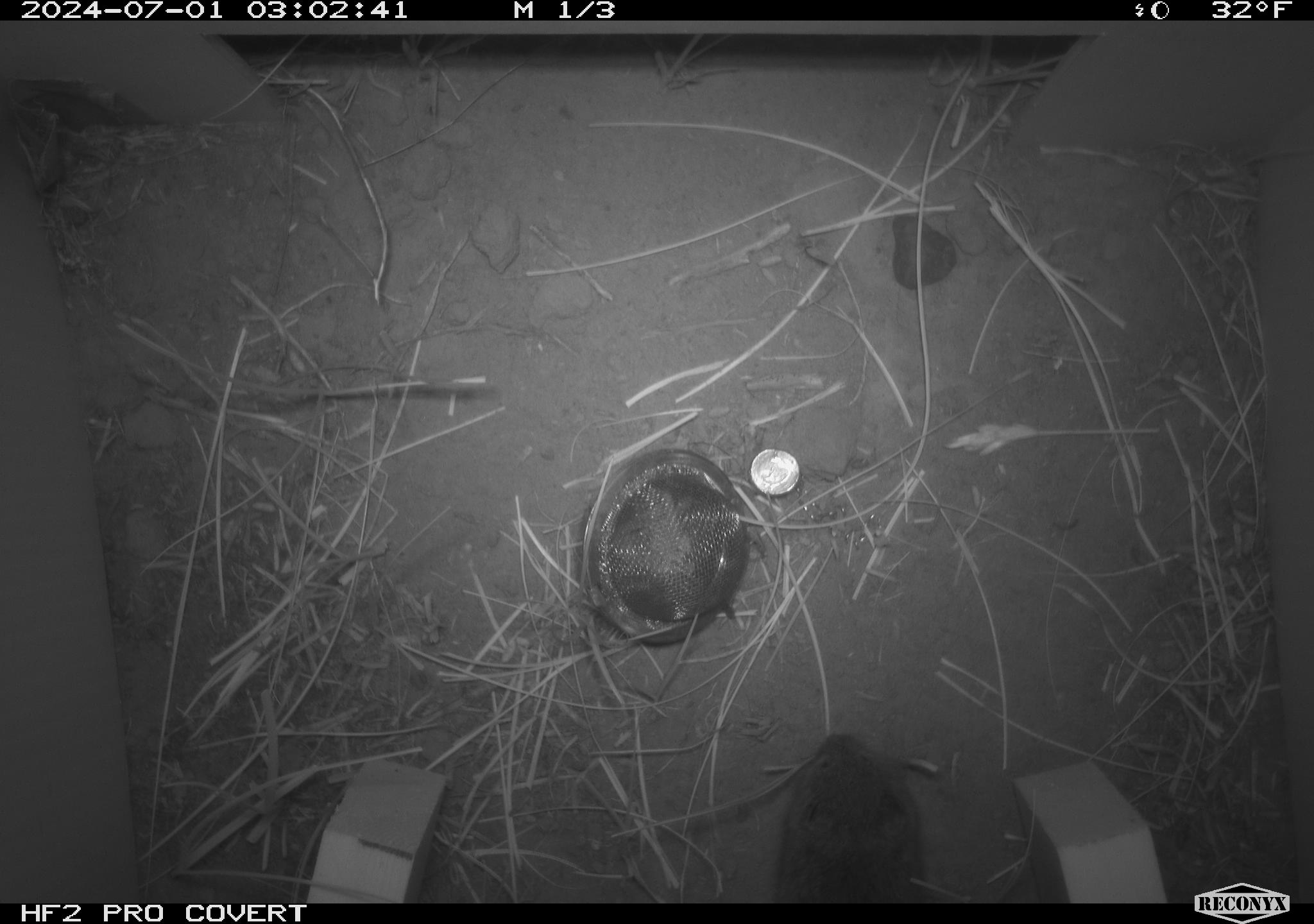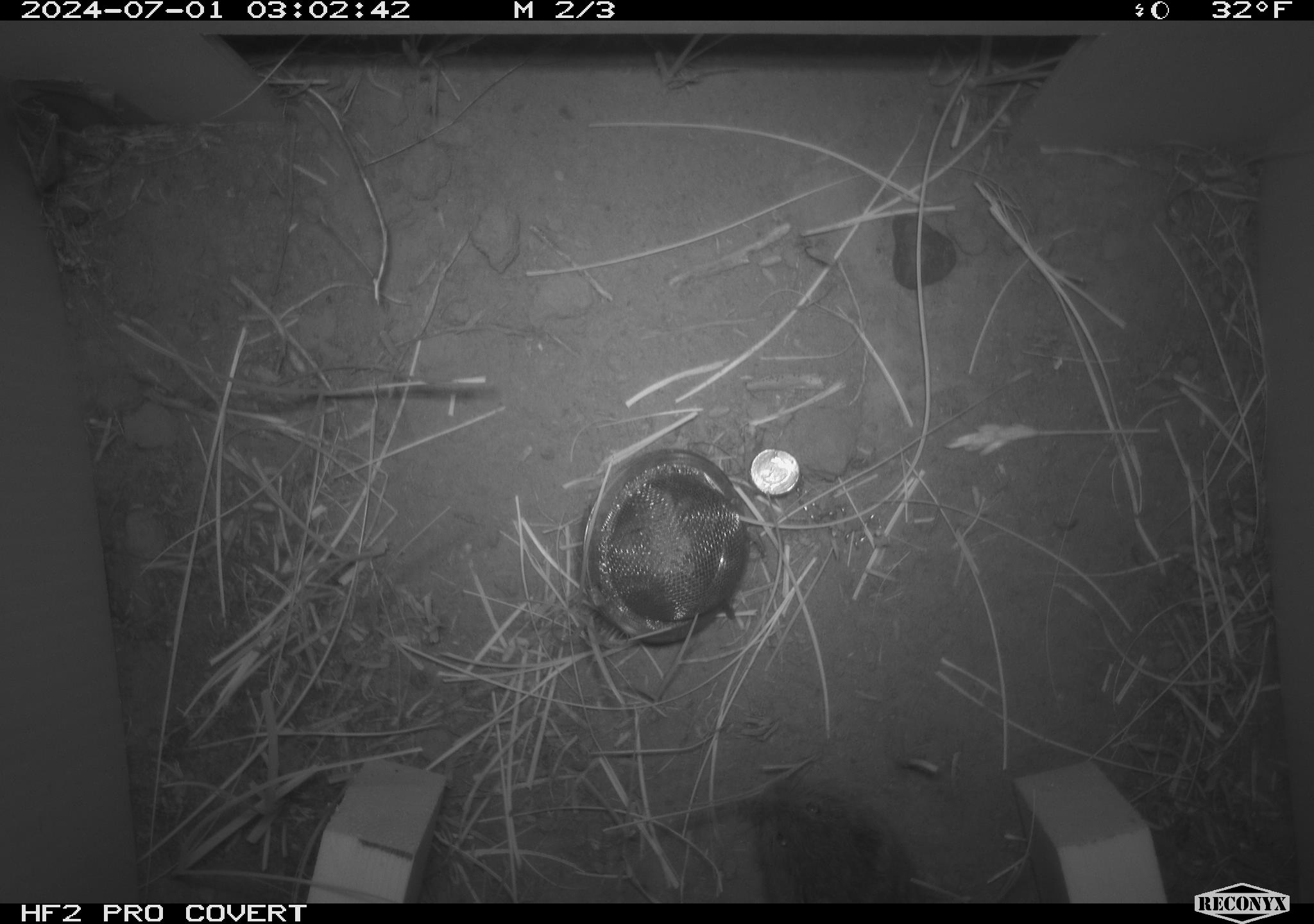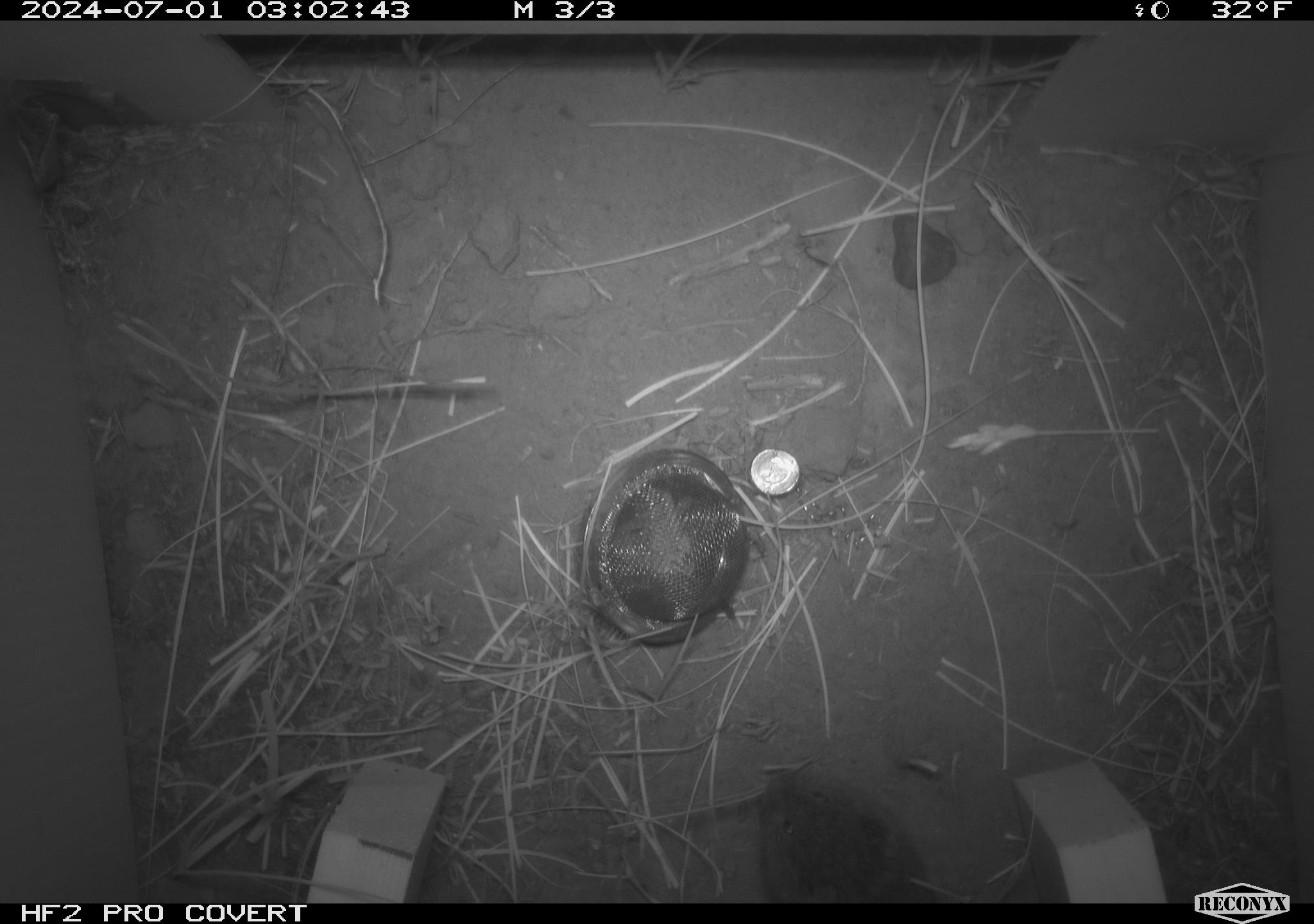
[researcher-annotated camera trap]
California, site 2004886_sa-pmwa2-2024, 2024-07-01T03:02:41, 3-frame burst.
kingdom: Animalia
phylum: Chordata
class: Mammalia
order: Rodentia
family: Cricetidae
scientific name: Arvicolinae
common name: voles, lemmings, and muskrats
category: arvicolinae subfamily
Arvicolinae subfamily (voles, lemmings, and muskrats) (Arvicolinae).